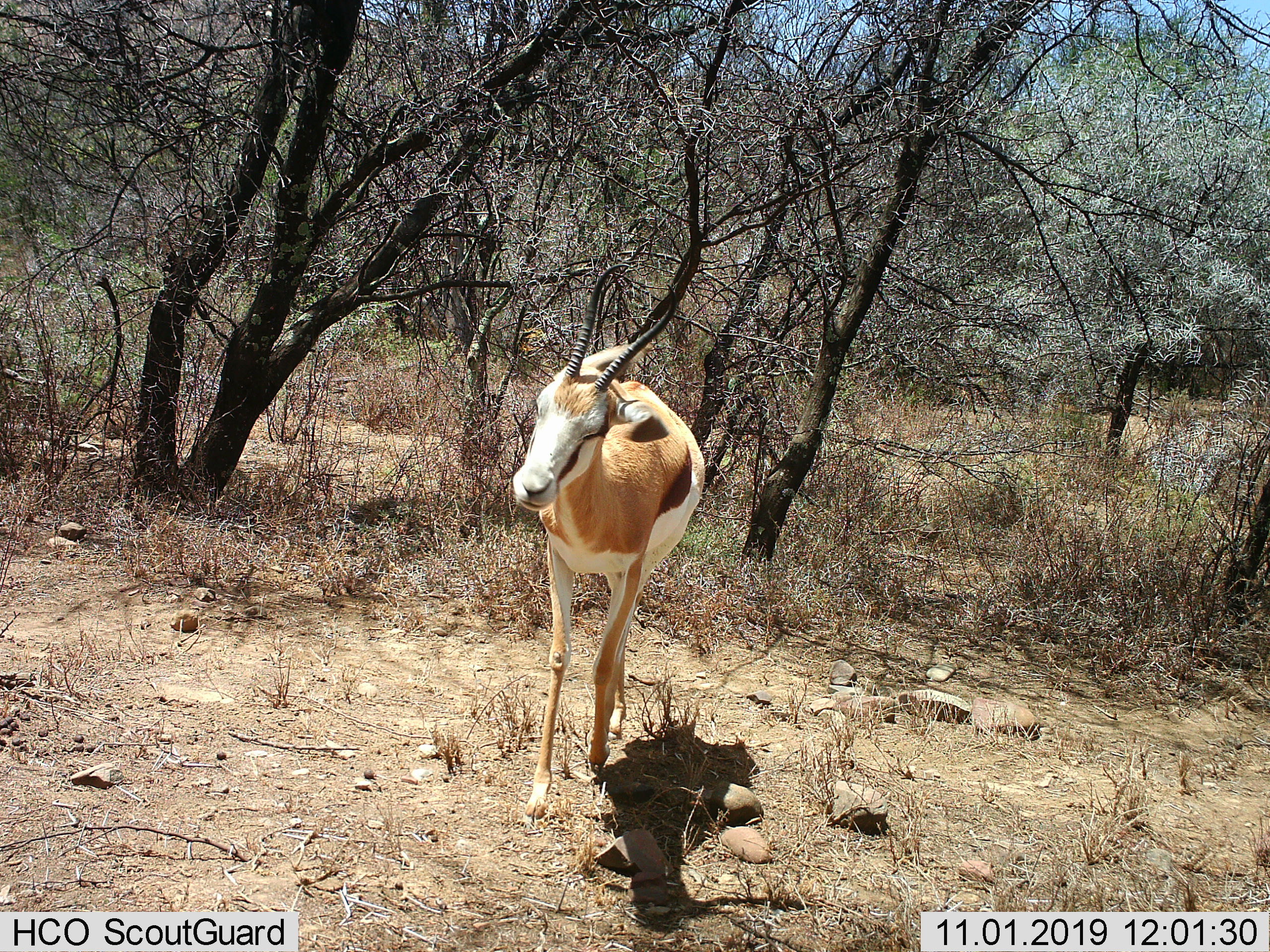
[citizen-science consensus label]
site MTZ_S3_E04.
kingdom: Animalia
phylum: Chordata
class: Mammalia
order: Artiodactyla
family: Bovidae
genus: Antidorcas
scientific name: Antidorcas marsupialis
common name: springbok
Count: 1.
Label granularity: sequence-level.